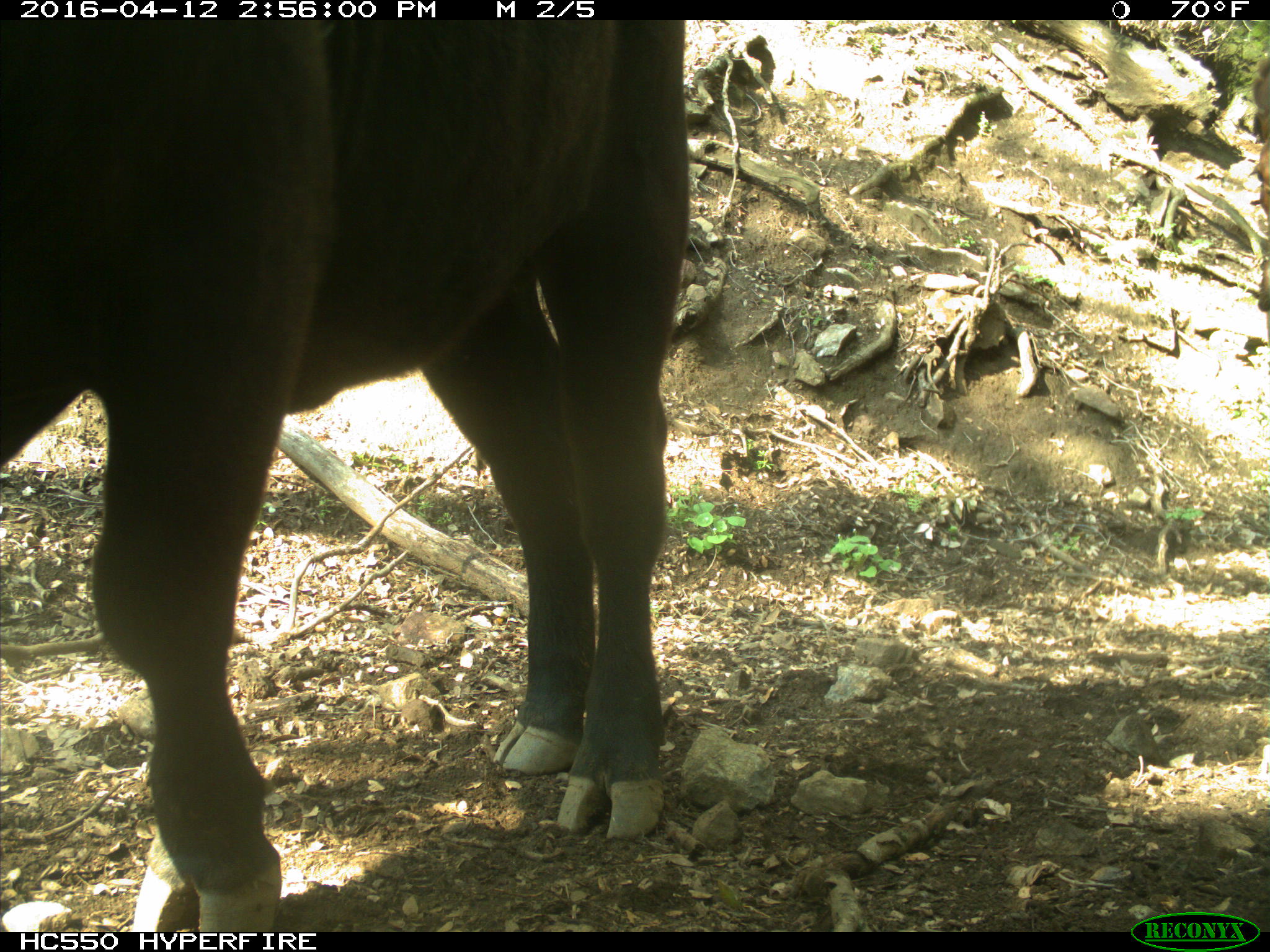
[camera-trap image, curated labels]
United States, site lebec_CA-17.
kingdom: Animalia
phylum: Chordata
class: Mammalia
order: Artiodactyla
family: Bovidae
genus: Bos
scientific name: Bos taurus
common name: domestic cow